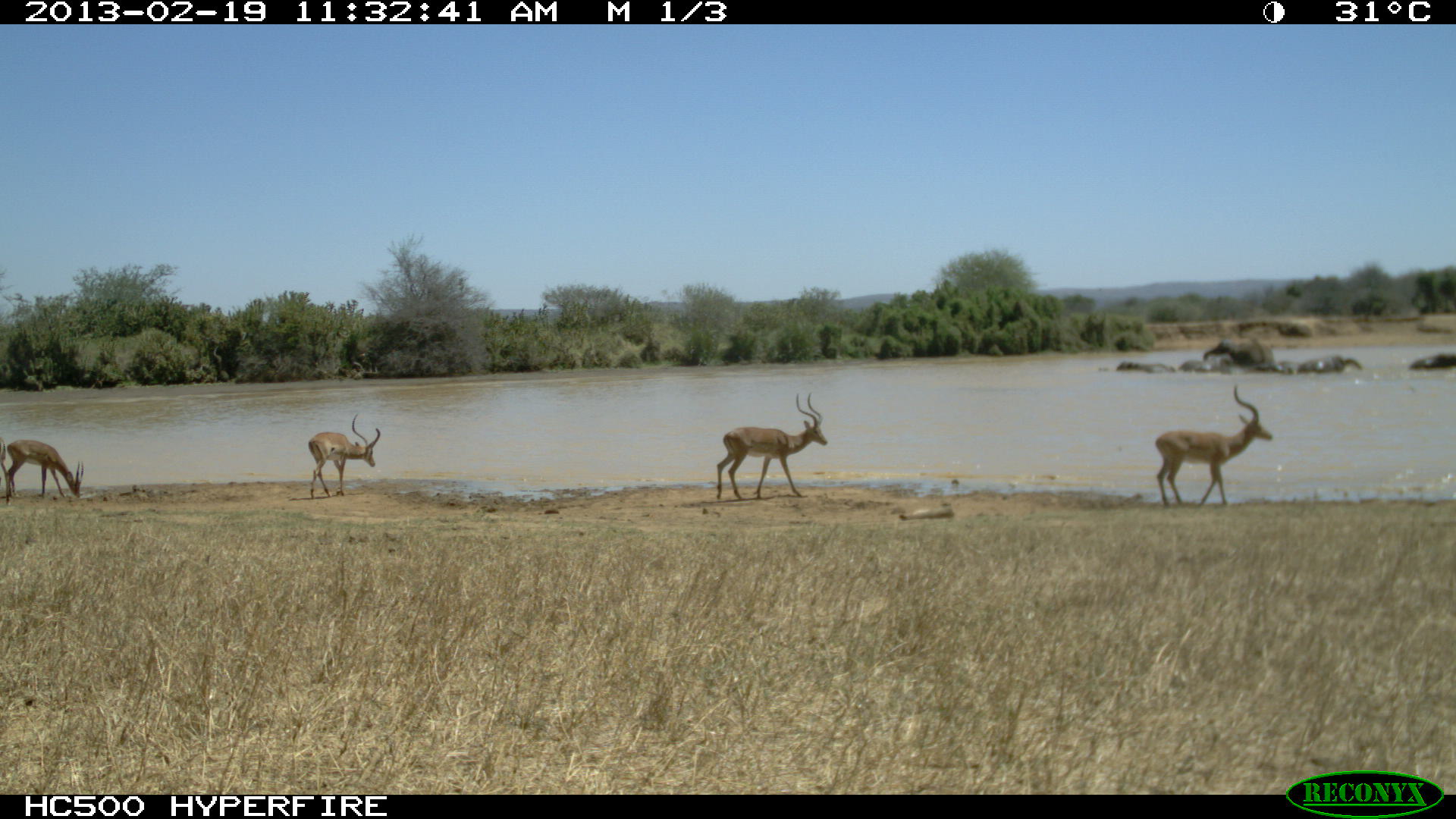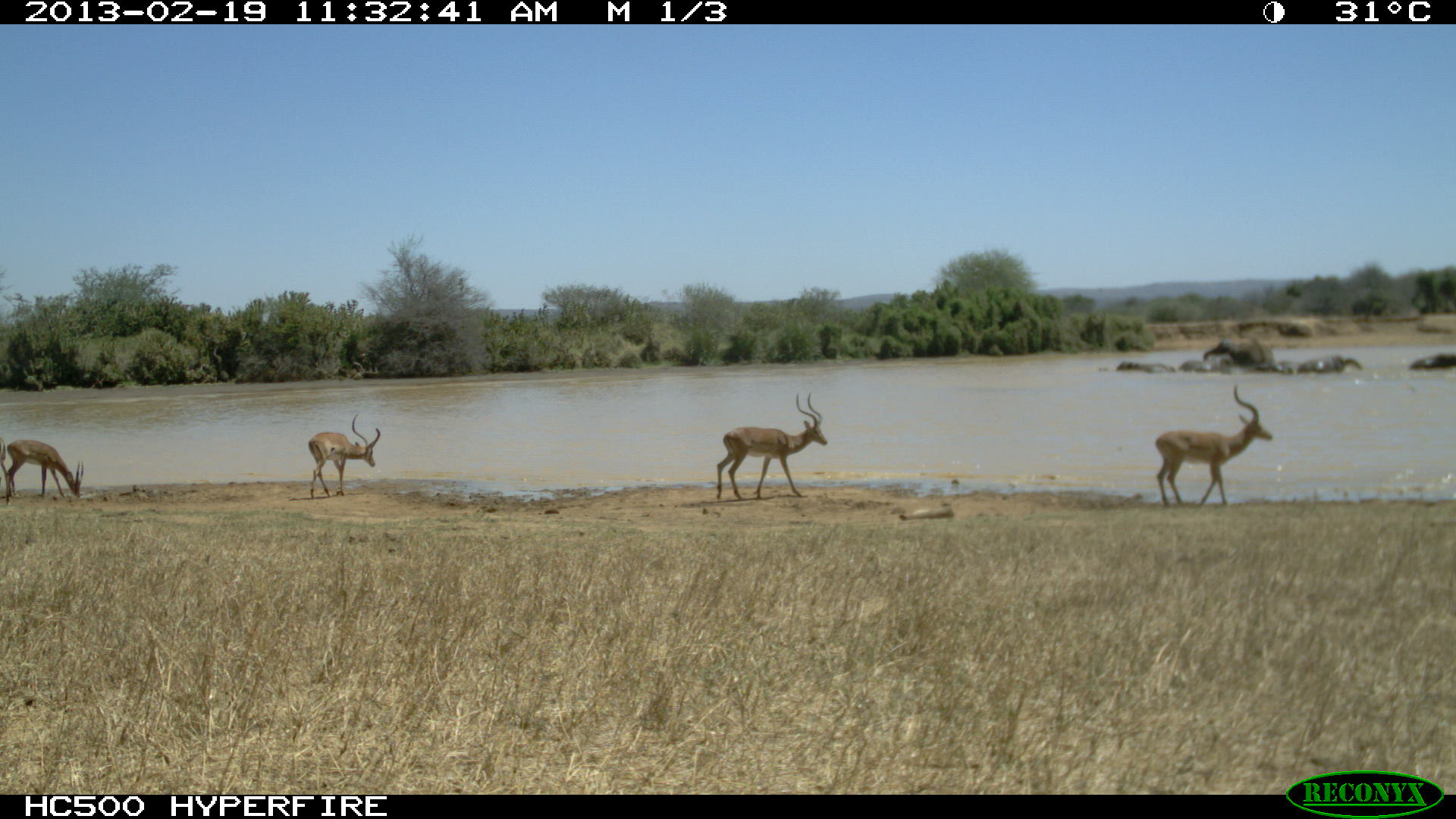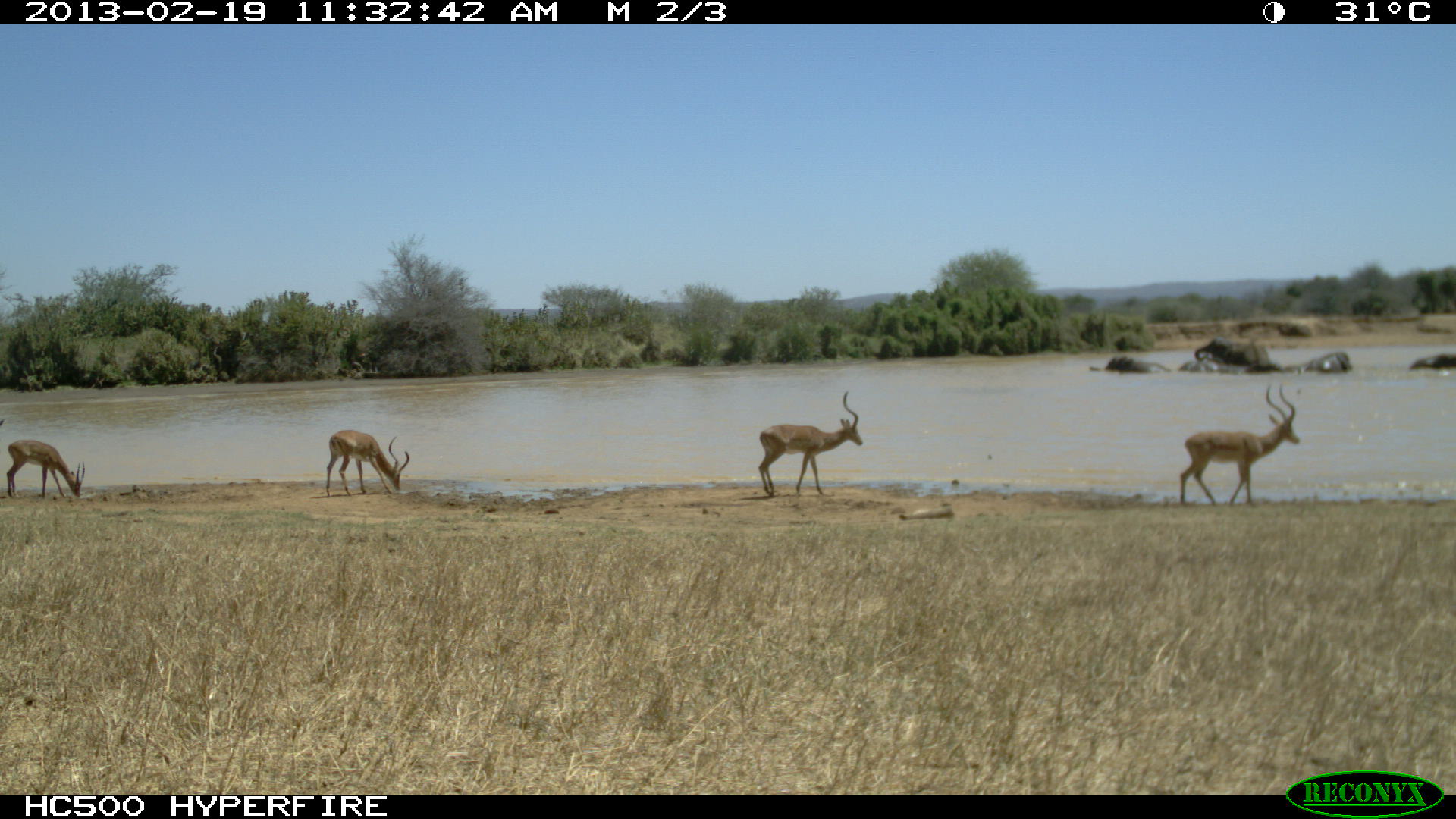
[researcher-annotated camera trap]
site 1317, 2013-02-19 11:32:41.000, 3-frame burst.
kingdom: Animalia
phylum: Chordata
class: Mammalia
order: Proboscidea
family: Elephantidae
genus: Loxodonta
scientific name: Loxodonta africana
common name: african bush elephant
Loxodonta africana (african bush elephant), count 6.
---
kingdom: Animalia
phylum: Chordata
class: Mammalia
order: Artiodactyla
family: Bovidae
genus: Aepyceros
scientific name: Aepyceros melampus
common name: impala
Aepyceros melampus (impala), count 4.